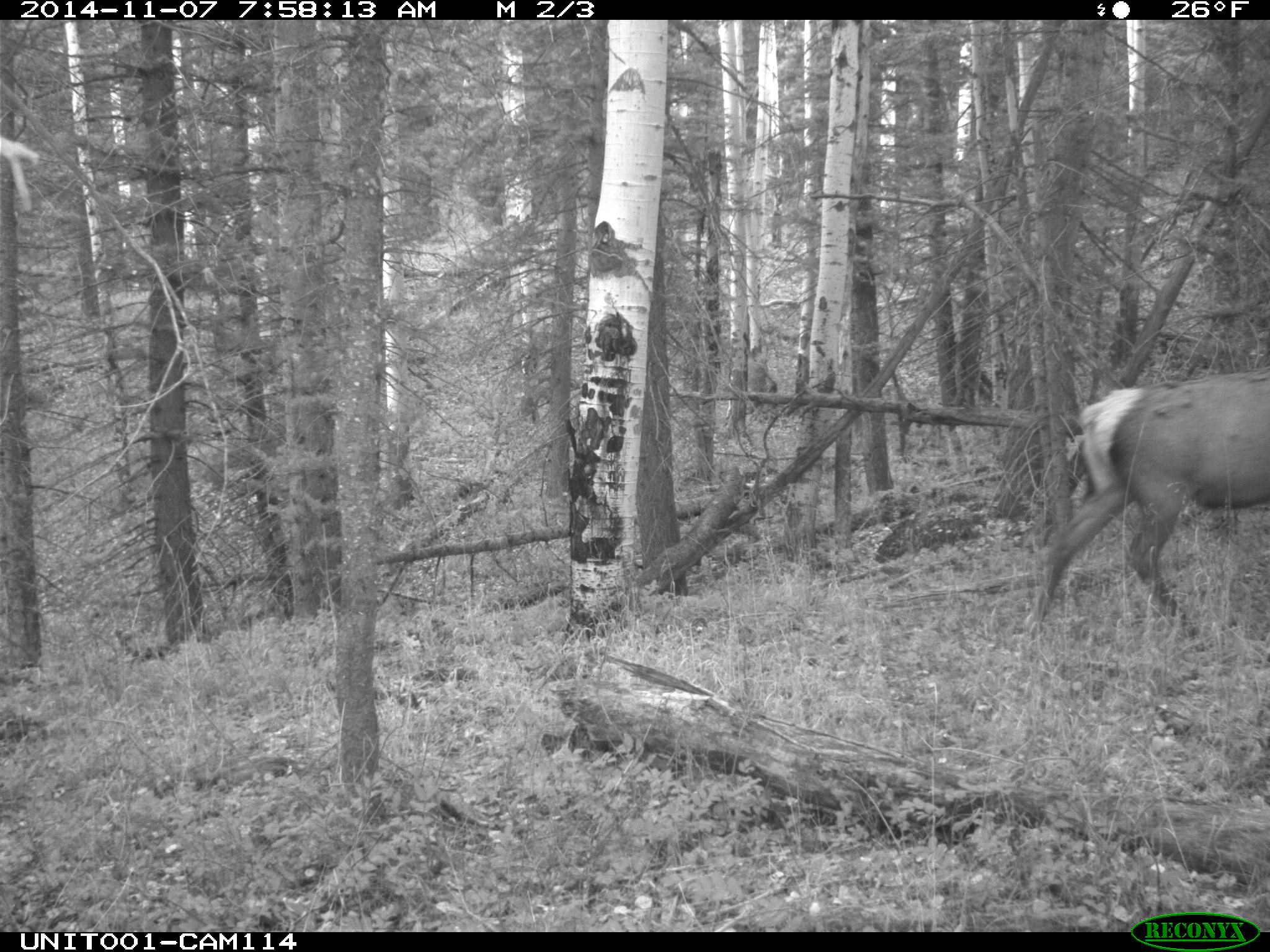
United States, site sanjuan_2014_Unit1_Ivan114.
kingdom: Animalia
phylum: Chordata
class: Mammalia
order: Artiodactyla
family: Cervidae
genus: Cervus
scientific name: Cervus elaphus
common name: red deer